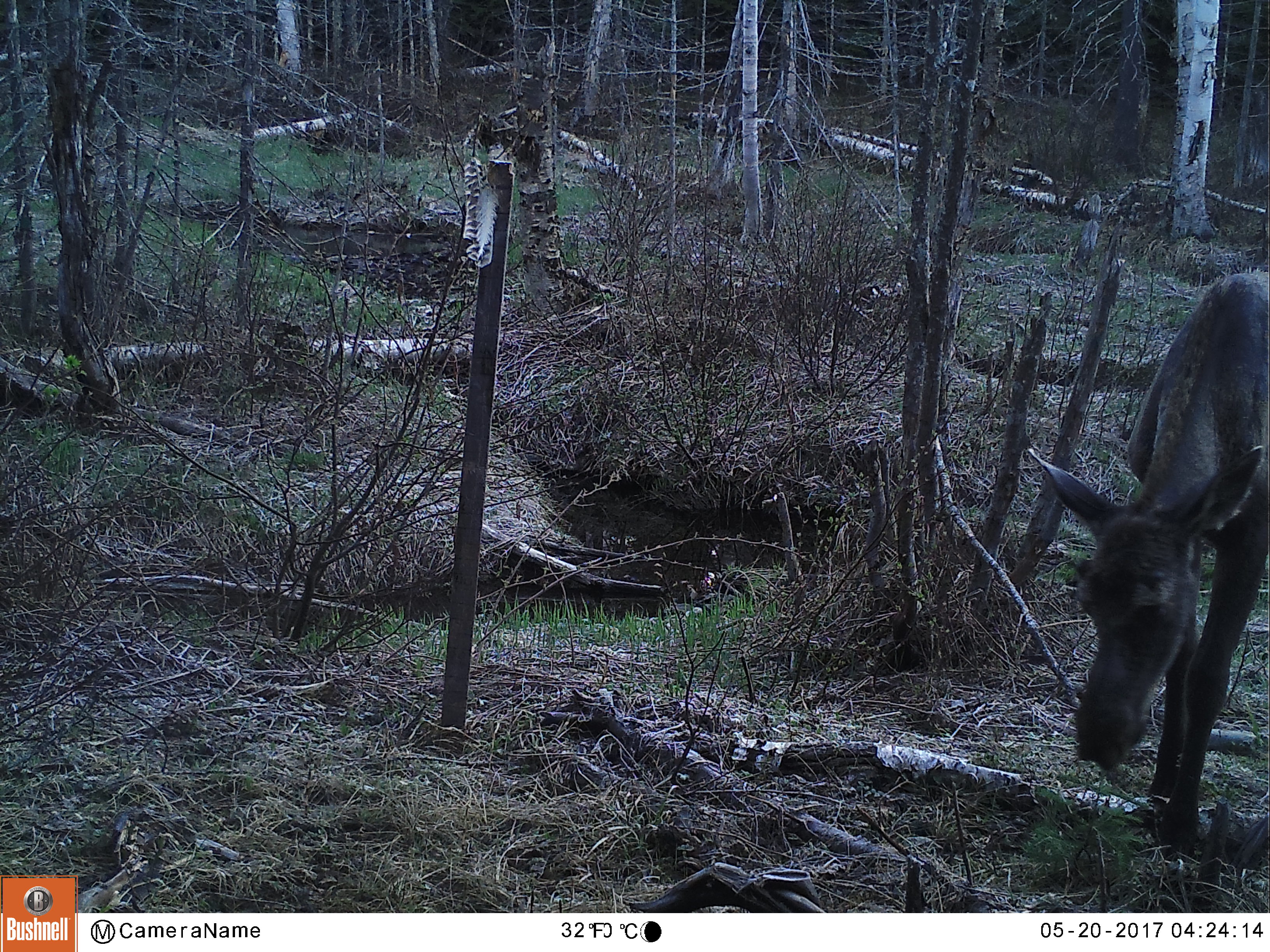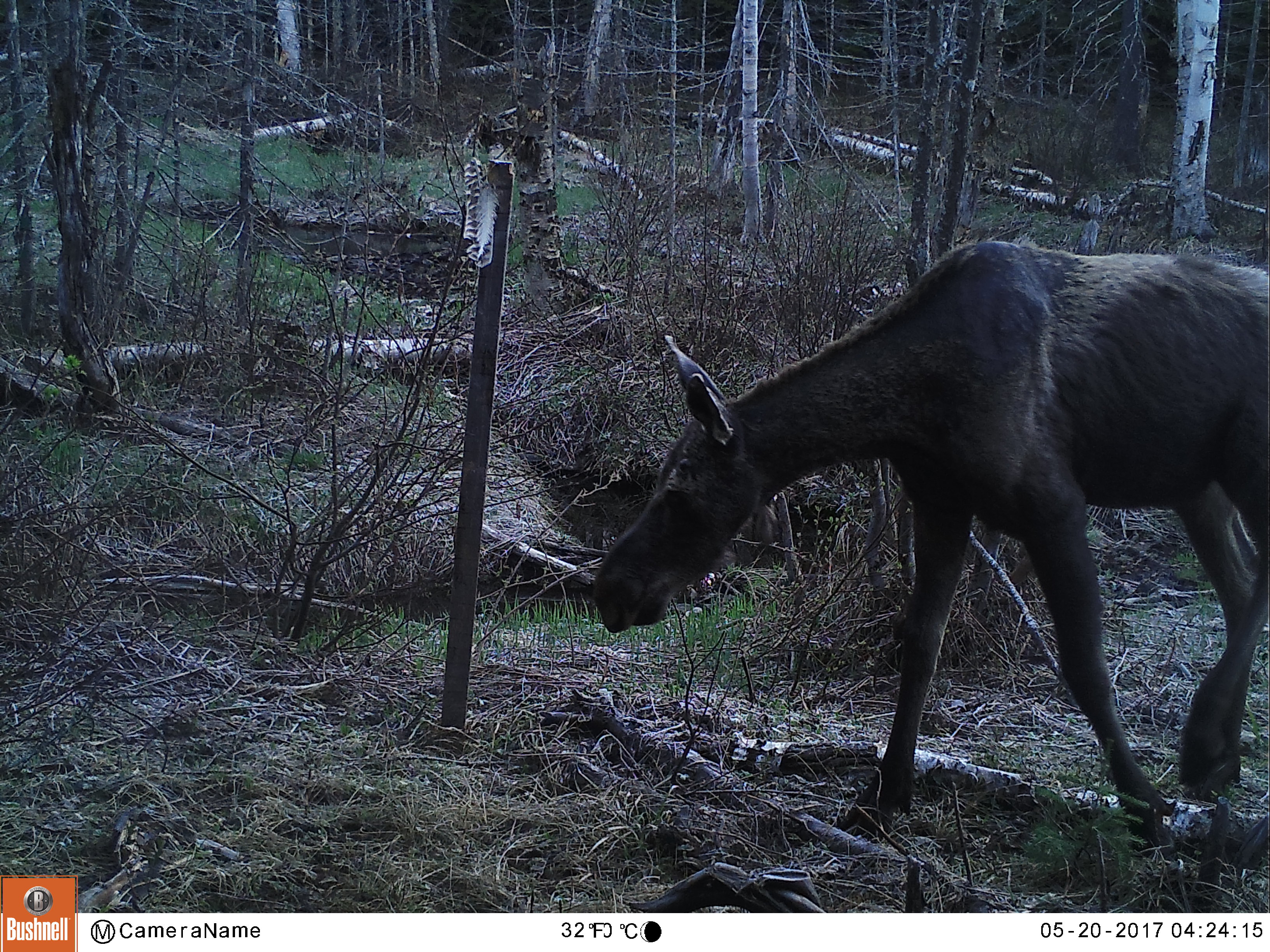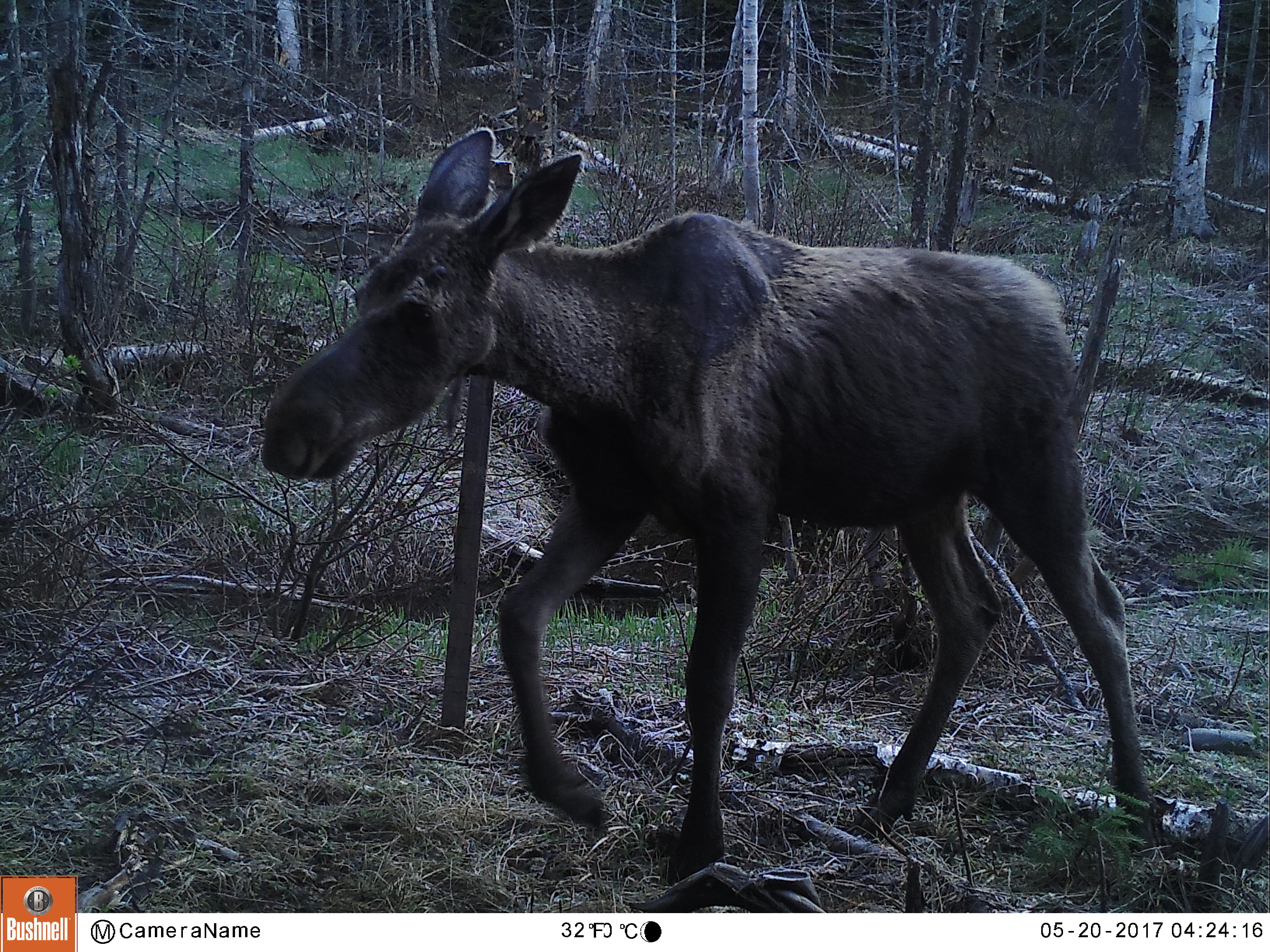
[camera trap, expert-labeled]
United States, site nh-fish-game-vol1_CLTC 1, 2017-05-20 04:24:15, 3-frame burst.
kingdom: Animalia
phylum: Chordata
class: Mammalia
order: Artiodactyla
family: Cervidae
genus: Alces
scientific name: Alces alces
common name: moose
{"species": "moose (Alces alces)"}